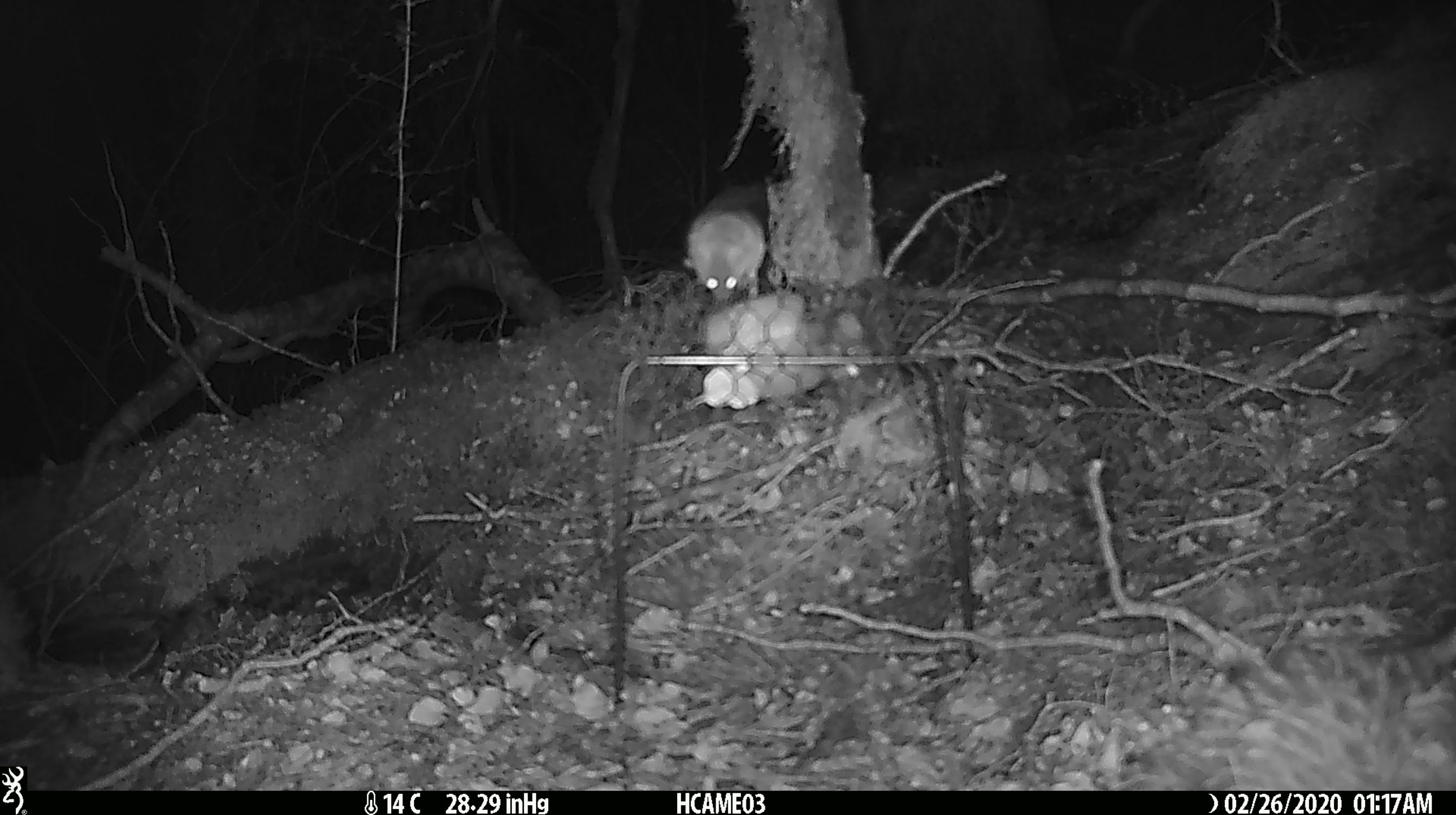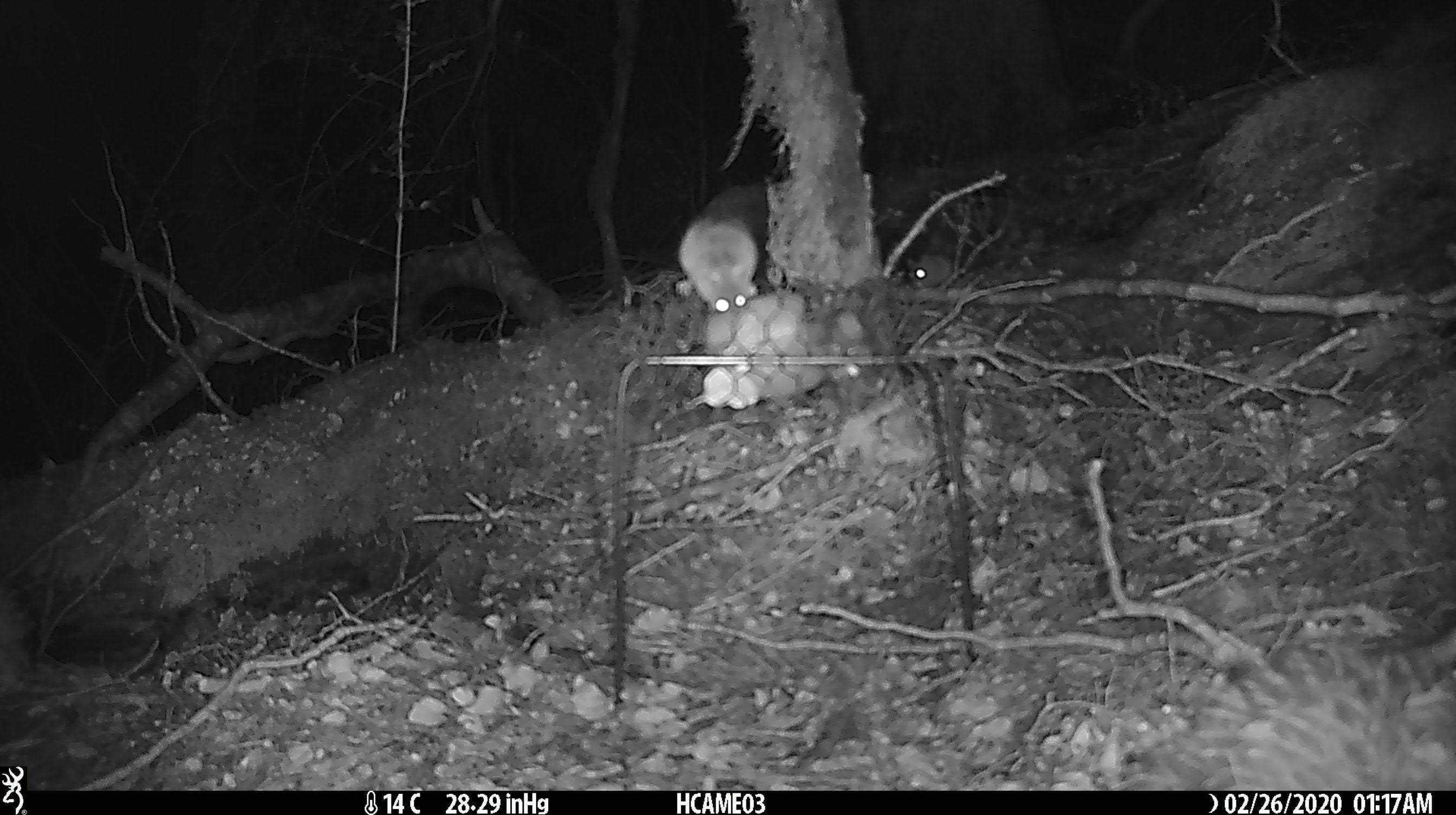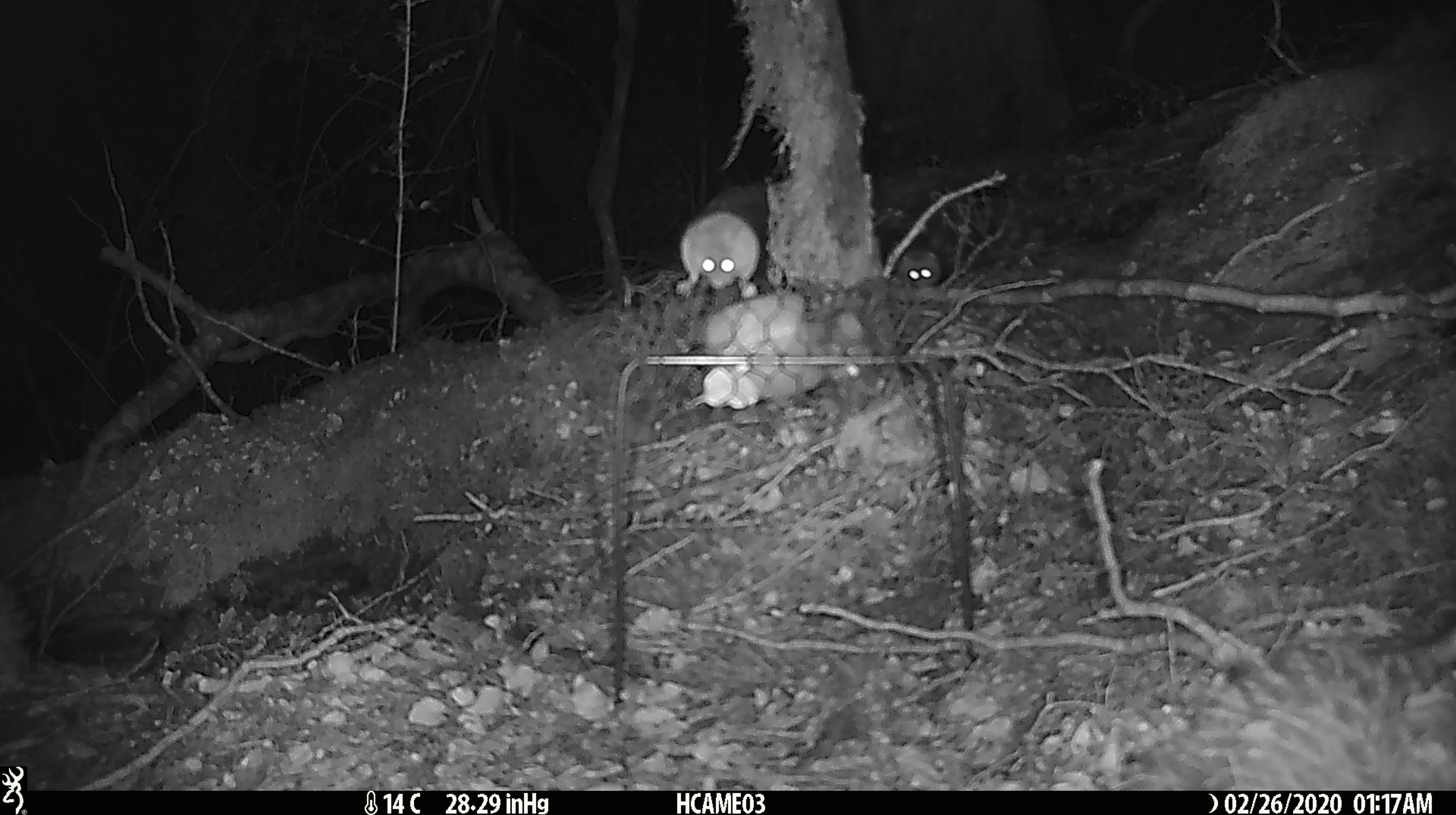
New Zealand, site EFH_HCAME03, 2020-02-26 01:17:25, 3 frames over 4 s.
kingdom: Animalia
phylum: Chordata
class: Mammalia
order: Rodentia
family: Muridae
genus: Mus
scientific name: Mus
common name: mouse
Mouse (Mus).